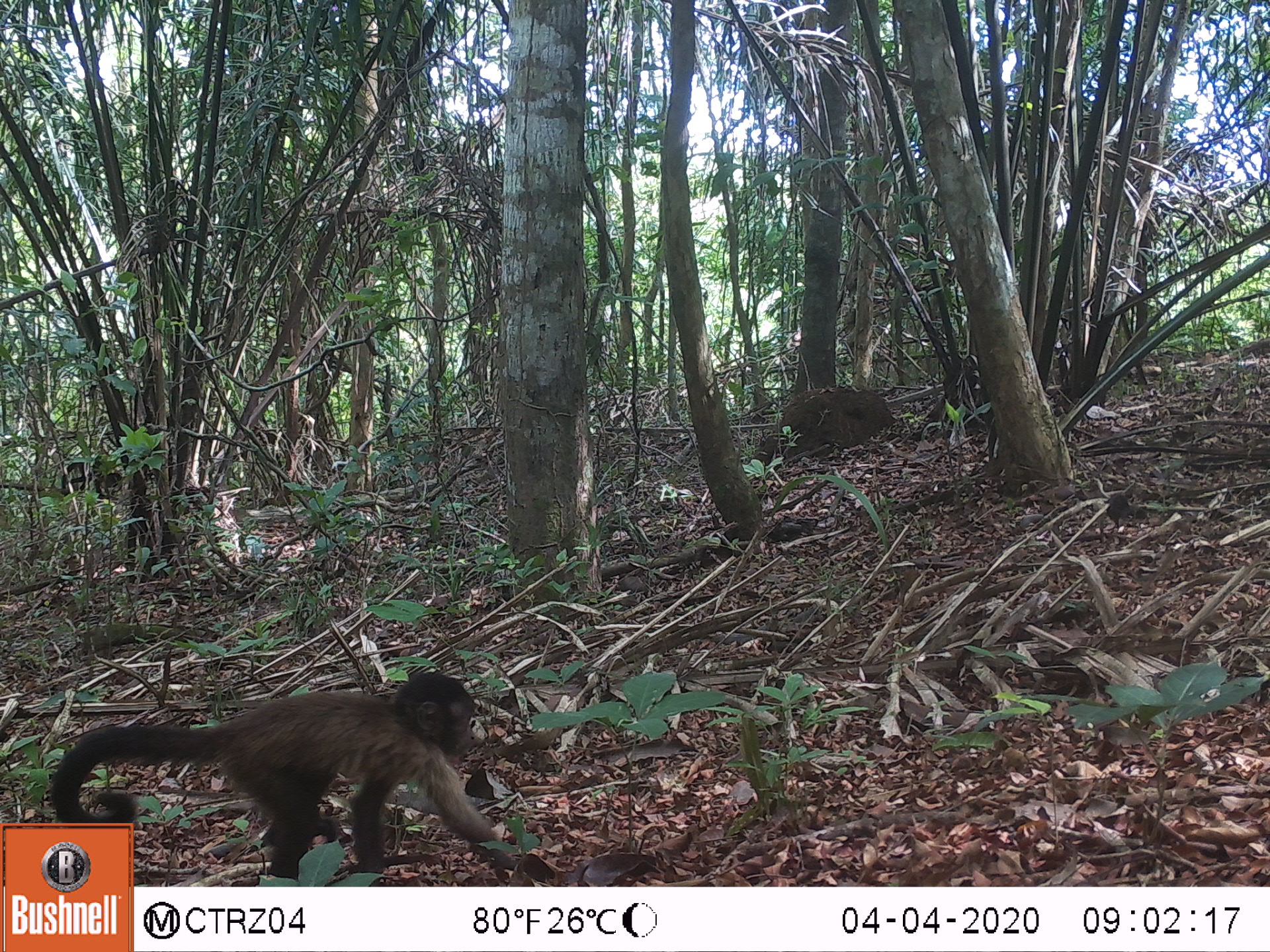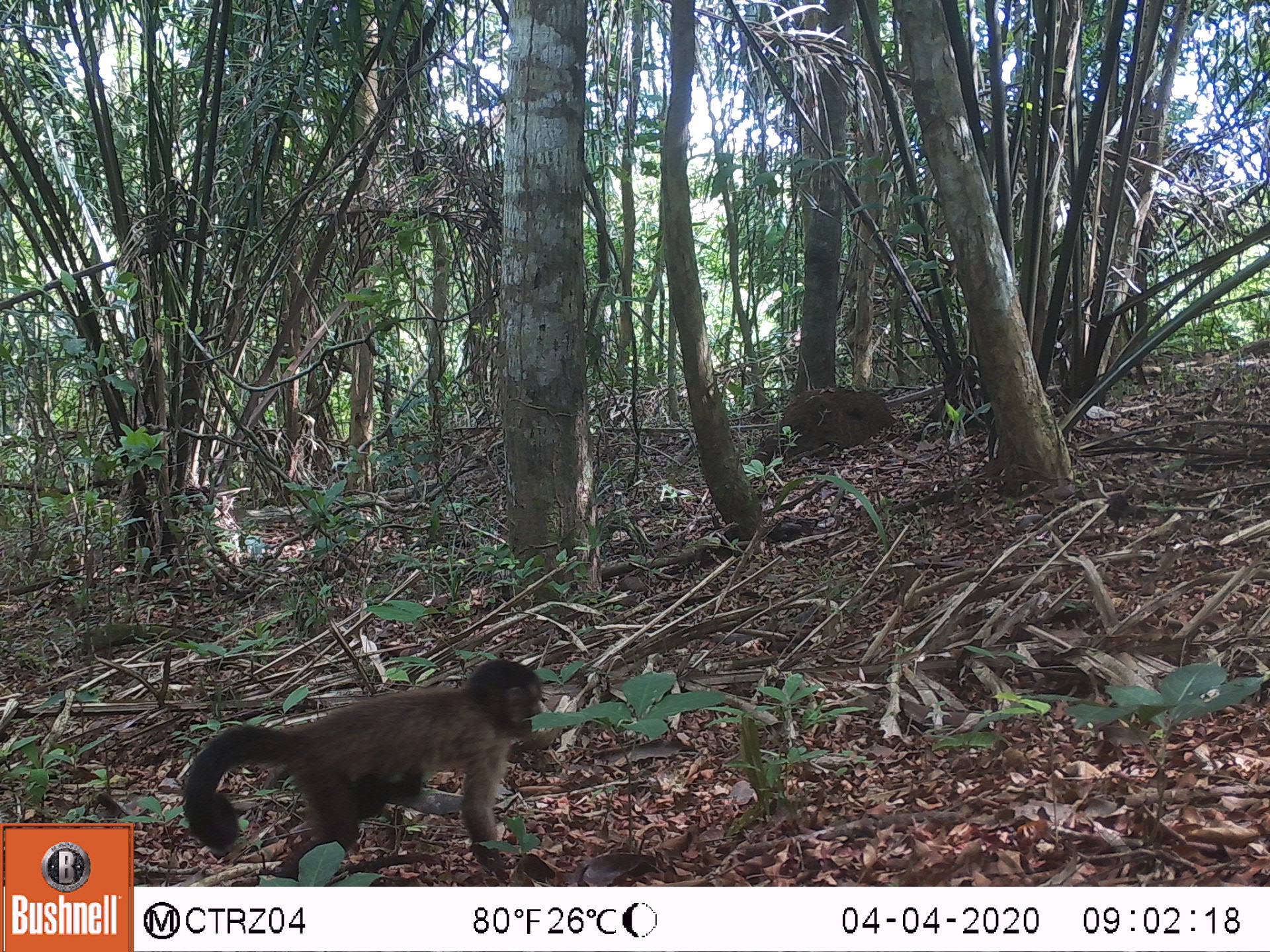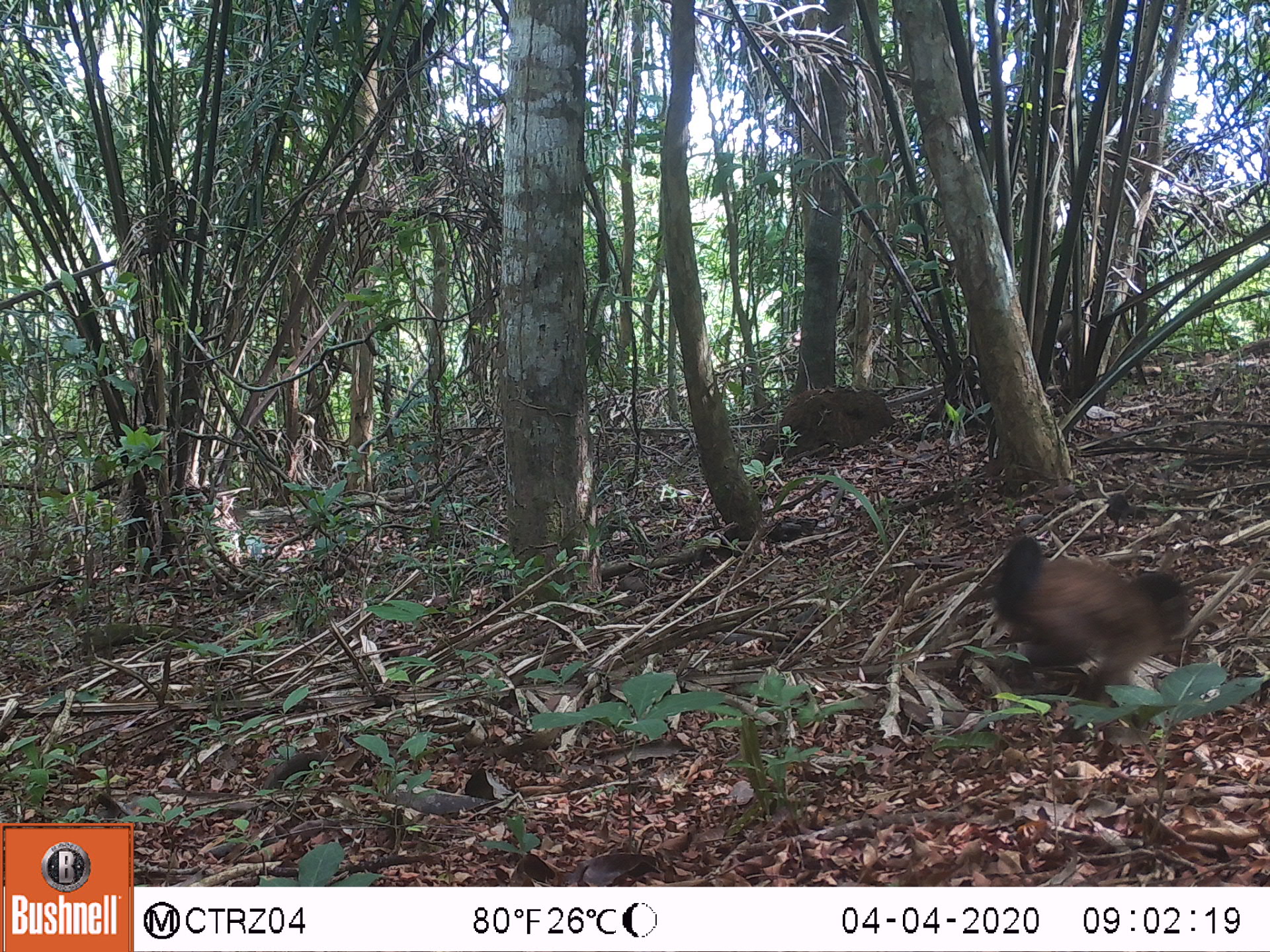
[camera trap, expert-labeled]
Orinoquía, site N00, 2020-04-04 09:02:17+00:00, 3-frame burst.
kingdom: Animalia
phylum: Chordata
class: Mammalia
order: Primates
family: Cebidae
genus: Sapajus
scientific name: Sapajus apella margaritae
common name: margarita island capuchin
Margarita island capuchin (Sapajus apella margaritae).